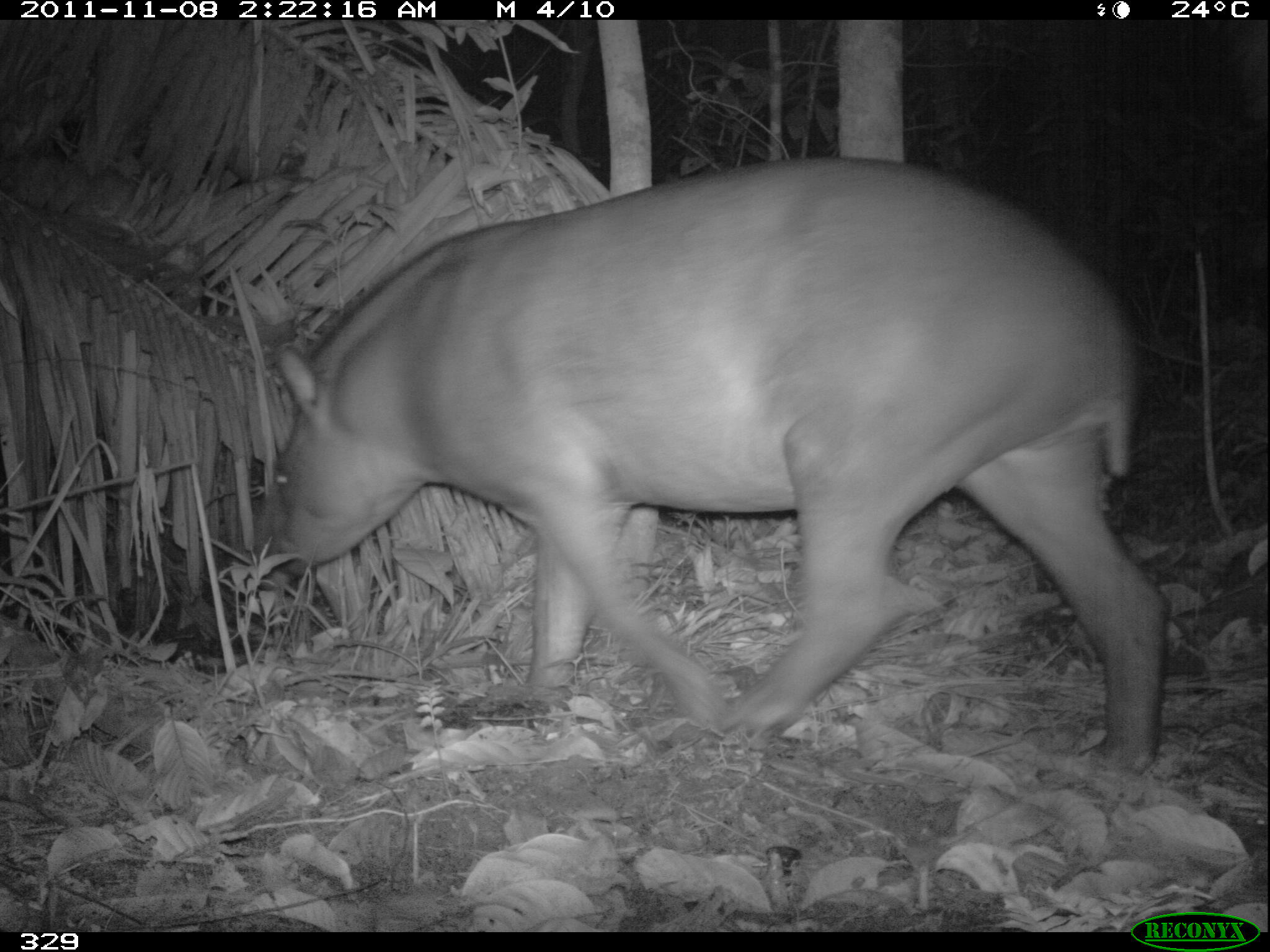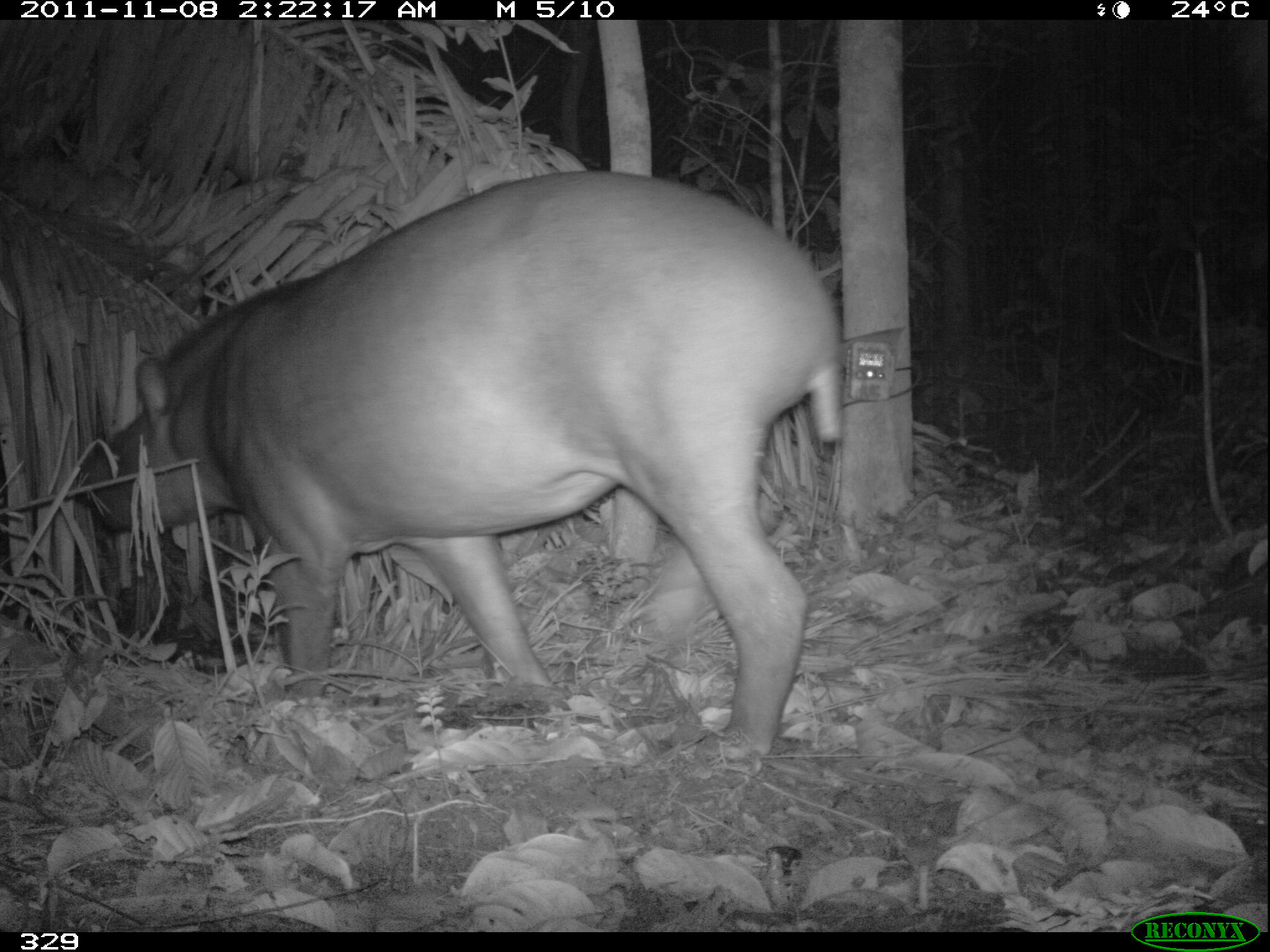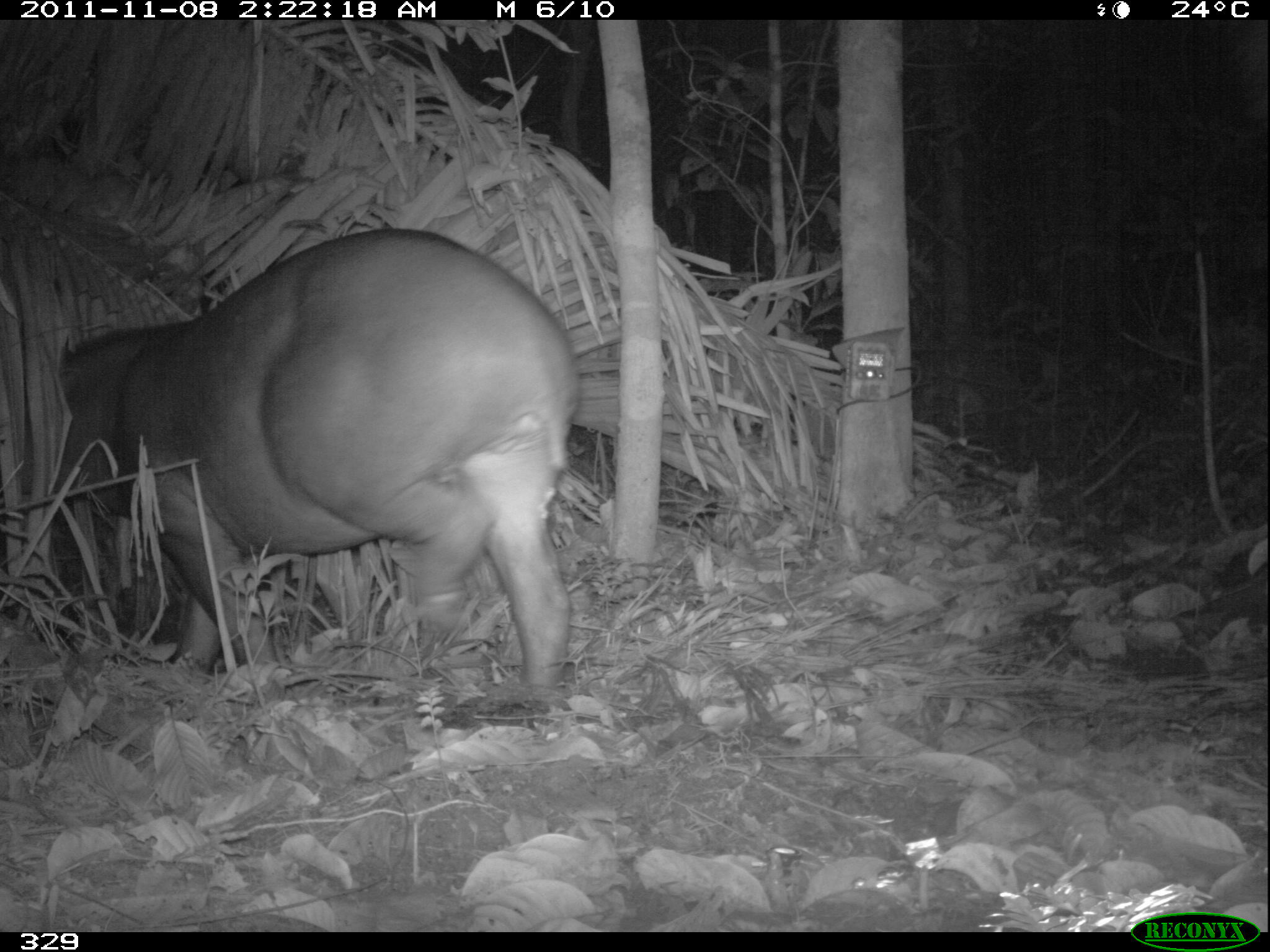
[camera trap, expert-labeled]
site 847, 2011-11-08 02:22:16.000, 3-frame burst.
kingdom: Animalia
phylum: Chordata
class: Mammalia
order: Perissodactyla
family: Tapiridae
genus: Tapirus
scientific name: Tapirus terrestris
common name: south american tapir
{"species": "Tapirus terrestris (south american tapir)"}